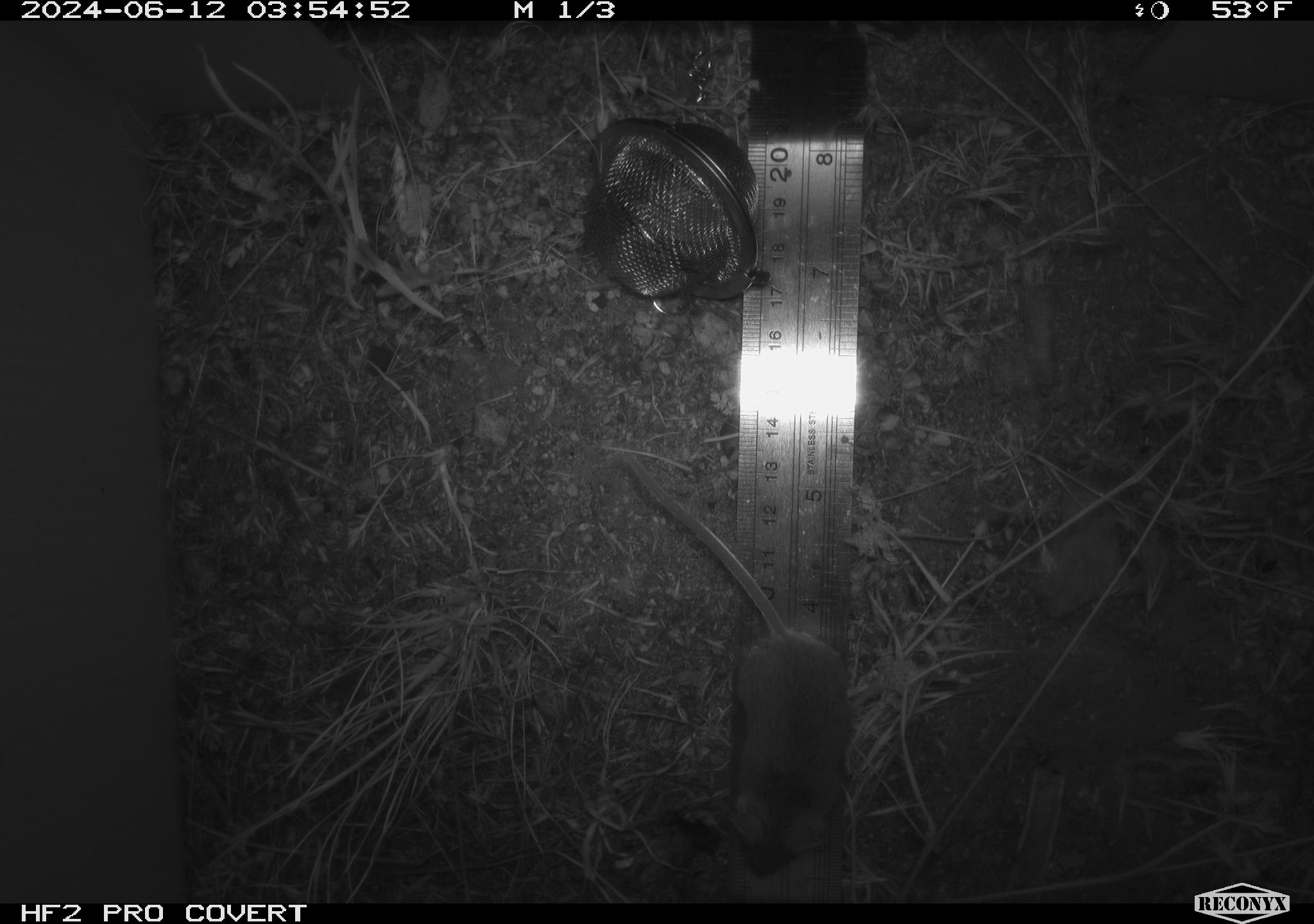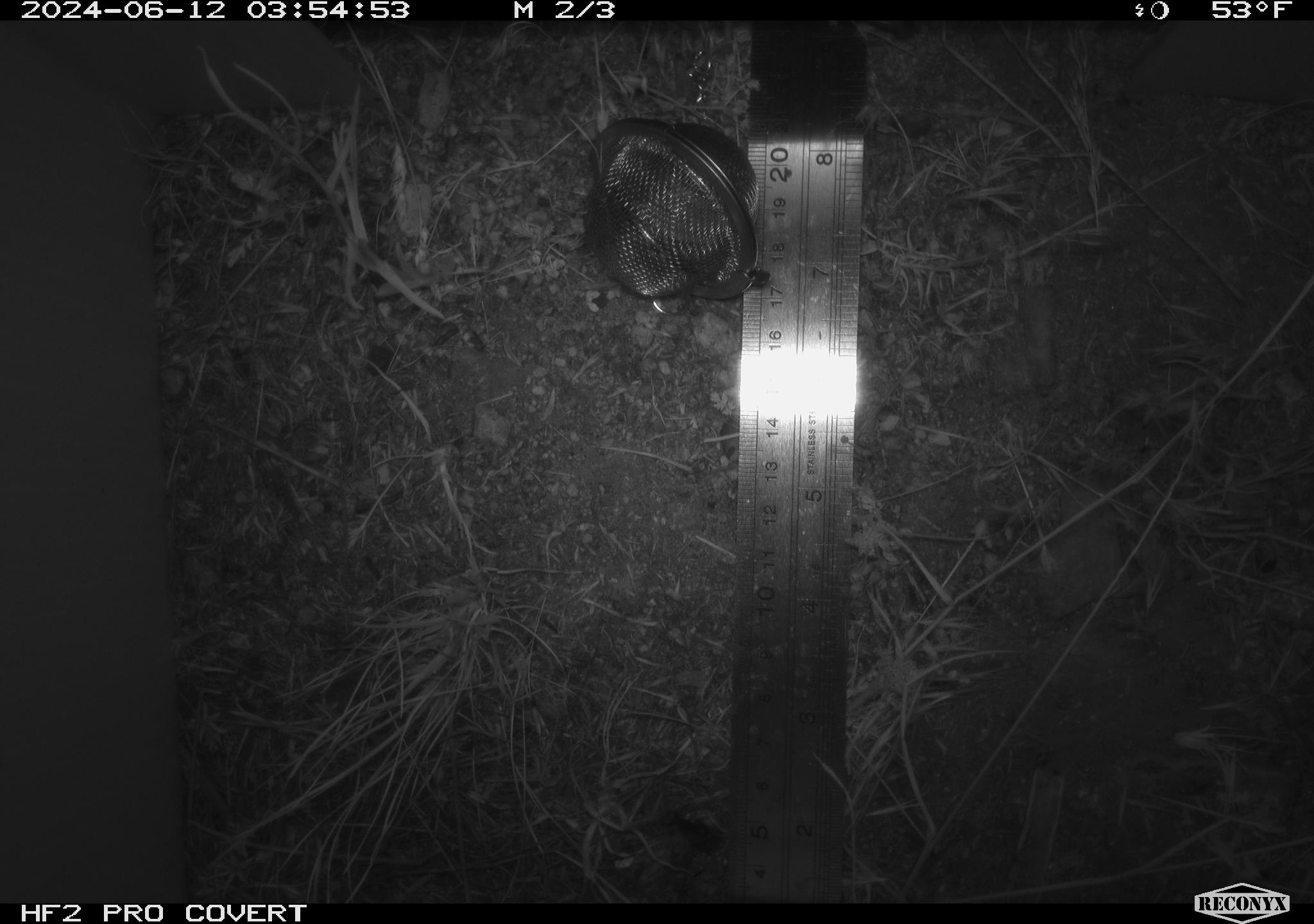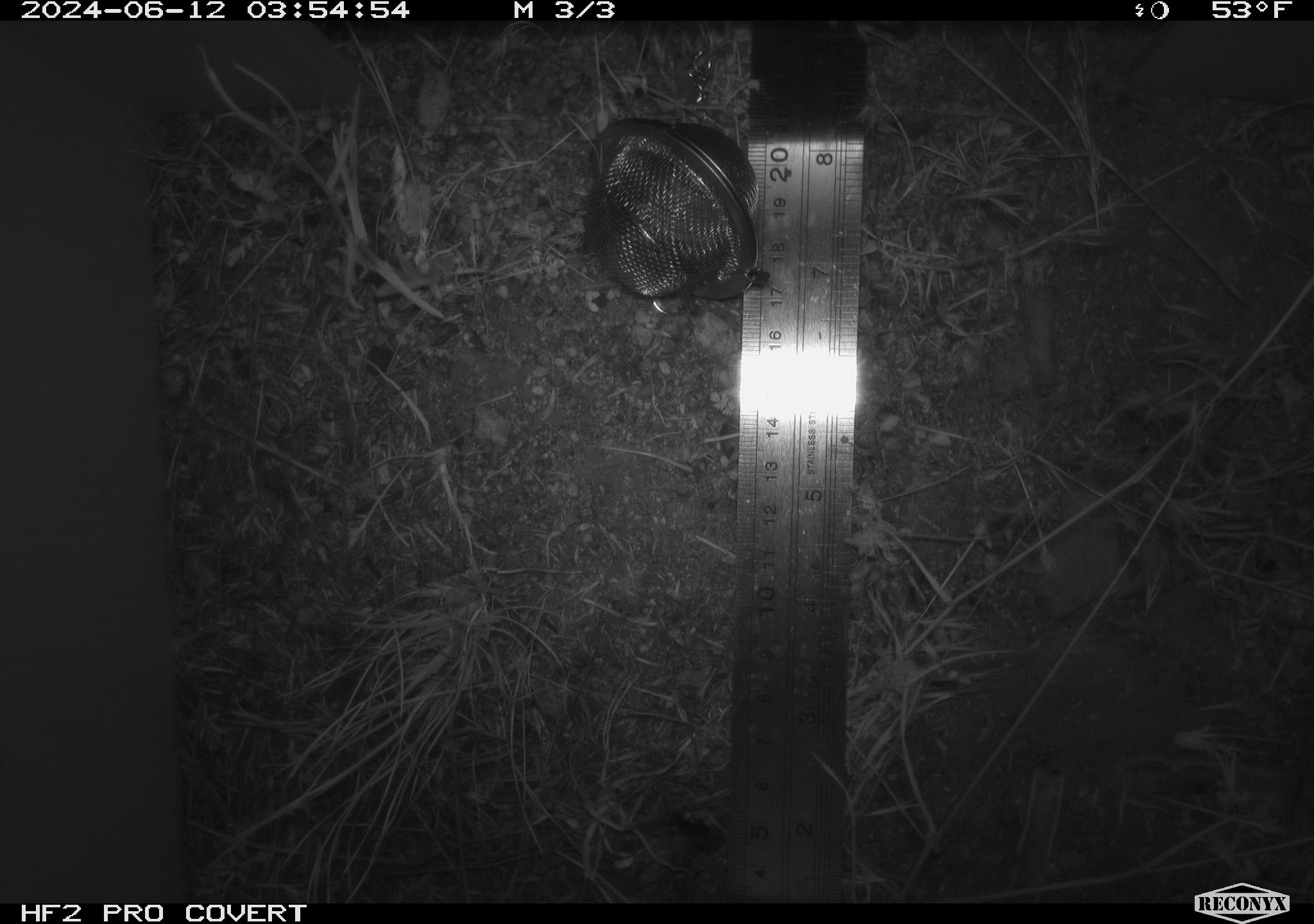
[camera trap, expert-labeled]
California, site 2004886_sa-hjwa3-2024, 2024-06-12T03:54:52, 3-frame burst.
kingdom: Animalia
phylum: Chordata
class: Mammalia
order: Rodentia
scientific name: Rodentia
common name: rodent